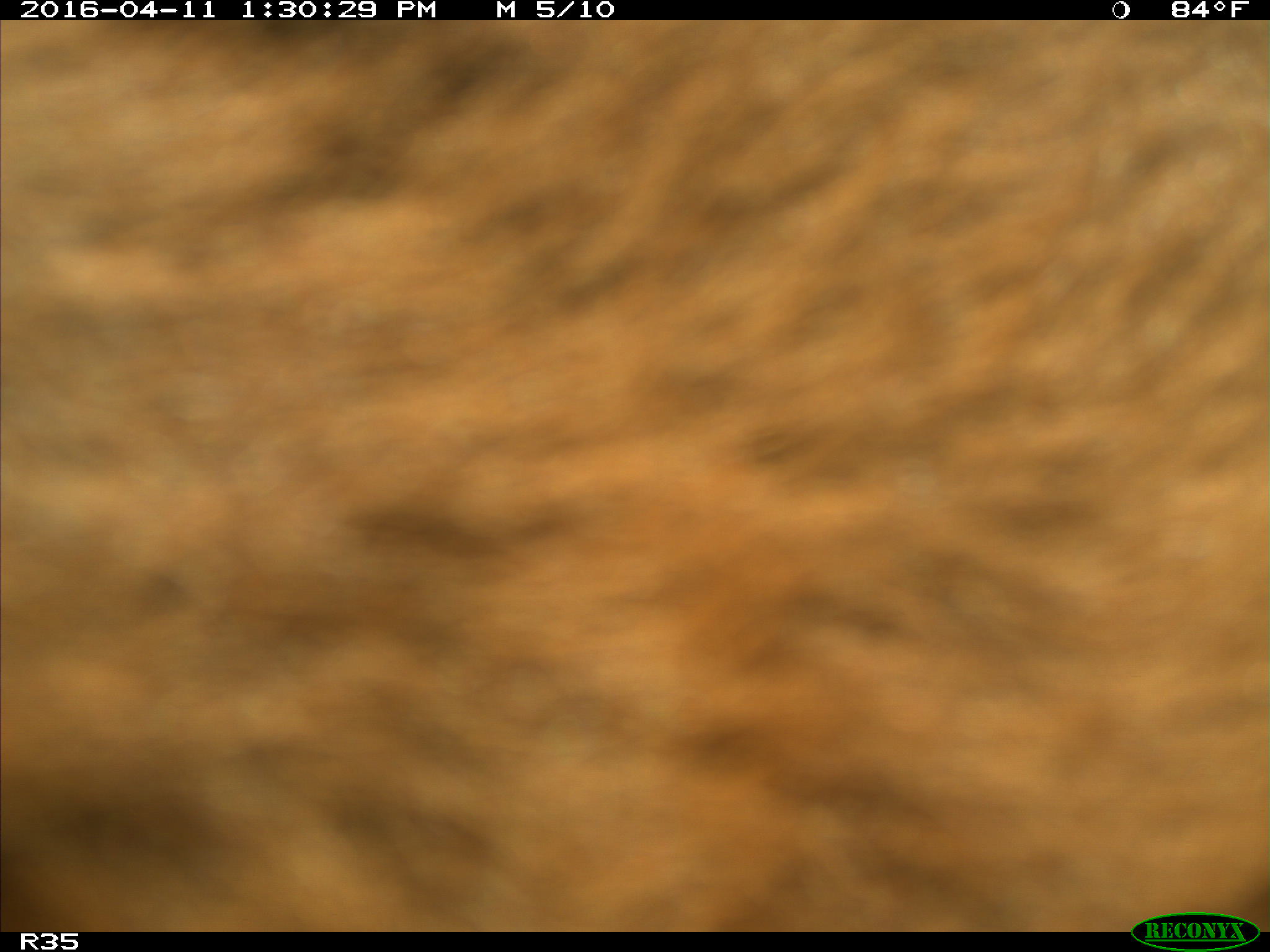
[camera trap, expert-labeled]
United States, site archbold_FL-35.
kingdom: Animalia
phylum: Chordata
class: Mammalia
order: Artiodactyla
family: Bovidae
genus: Bos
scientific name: Bos taurus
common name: domestic cow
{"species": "Bos taurus (domestic cow)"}